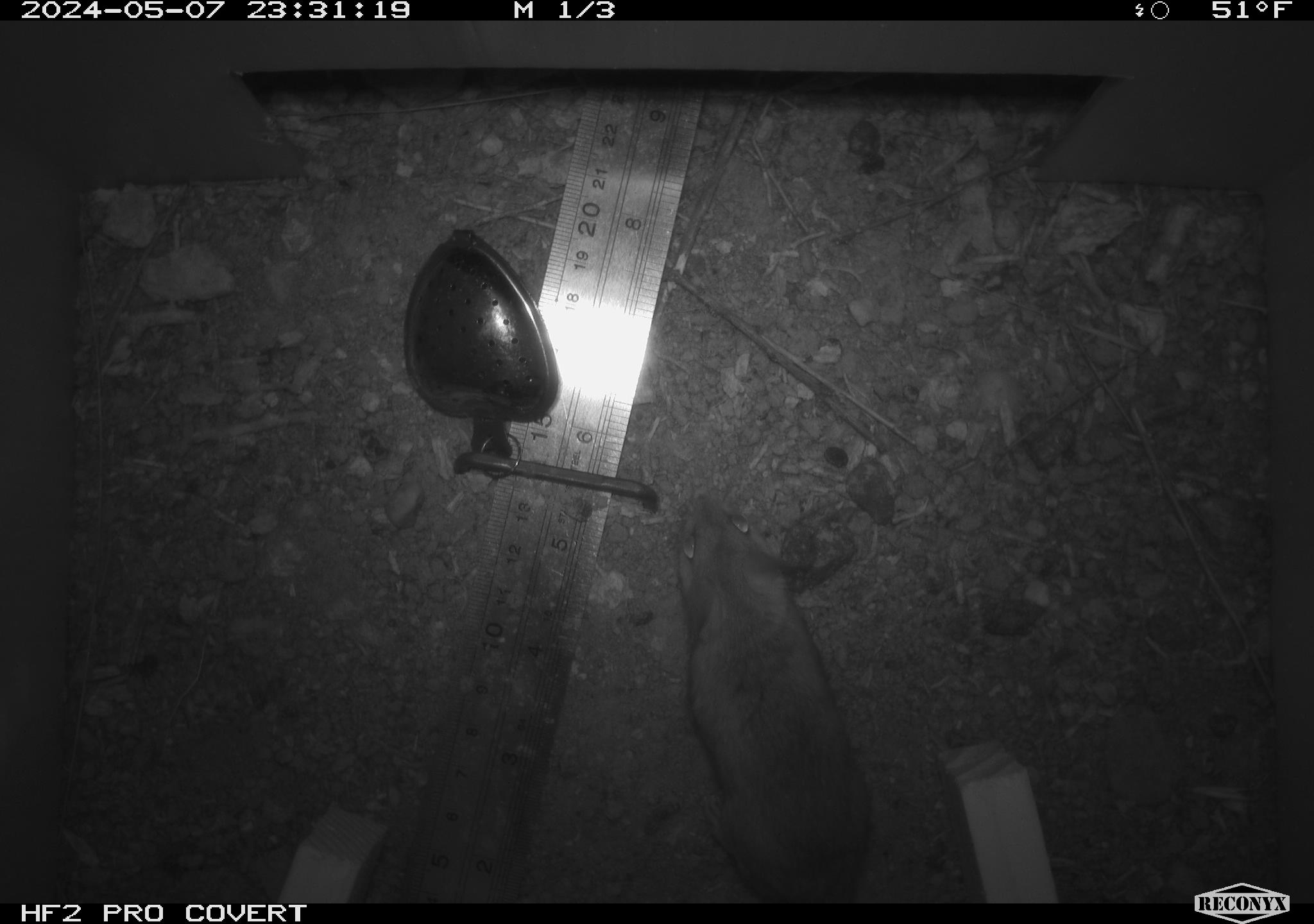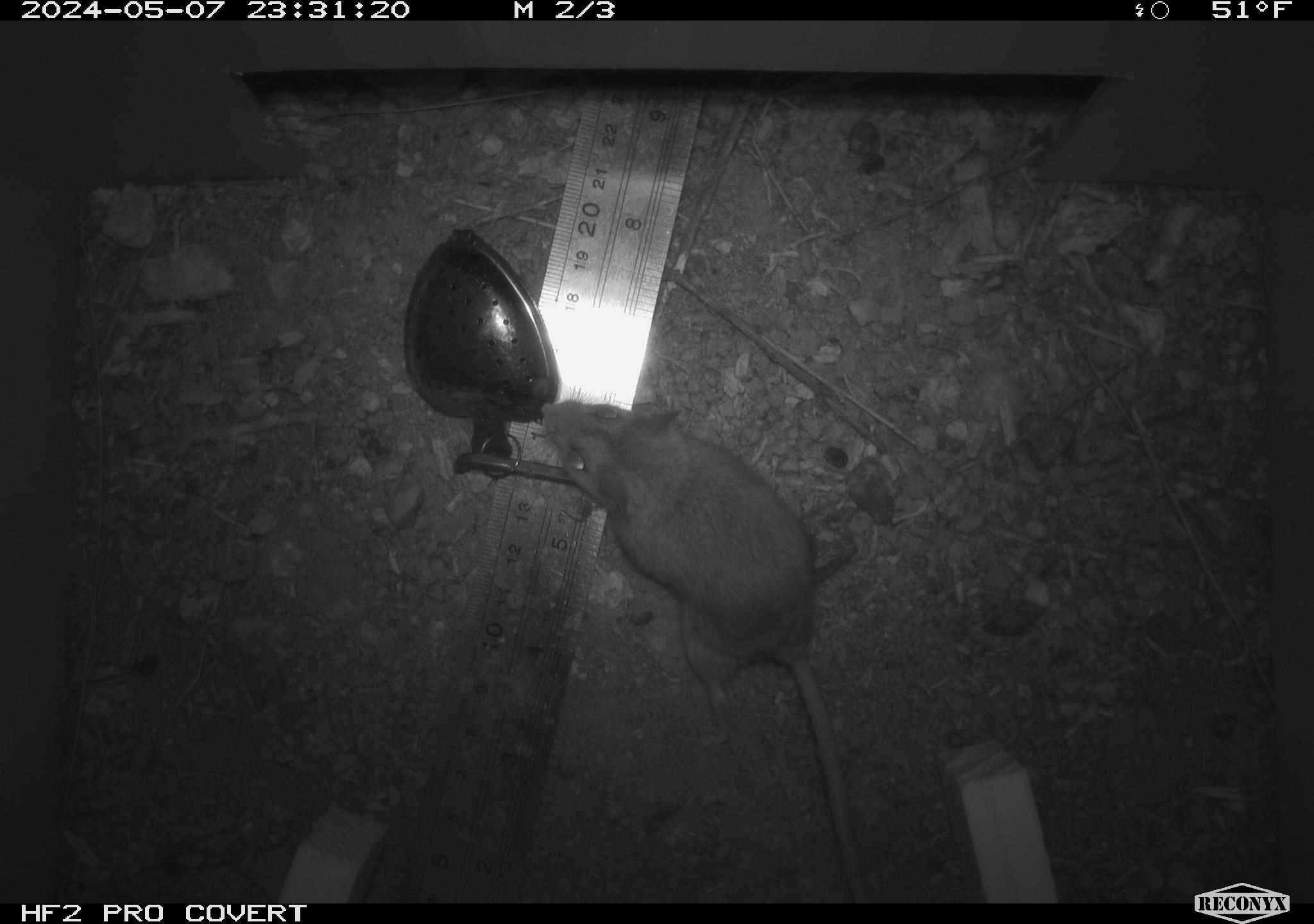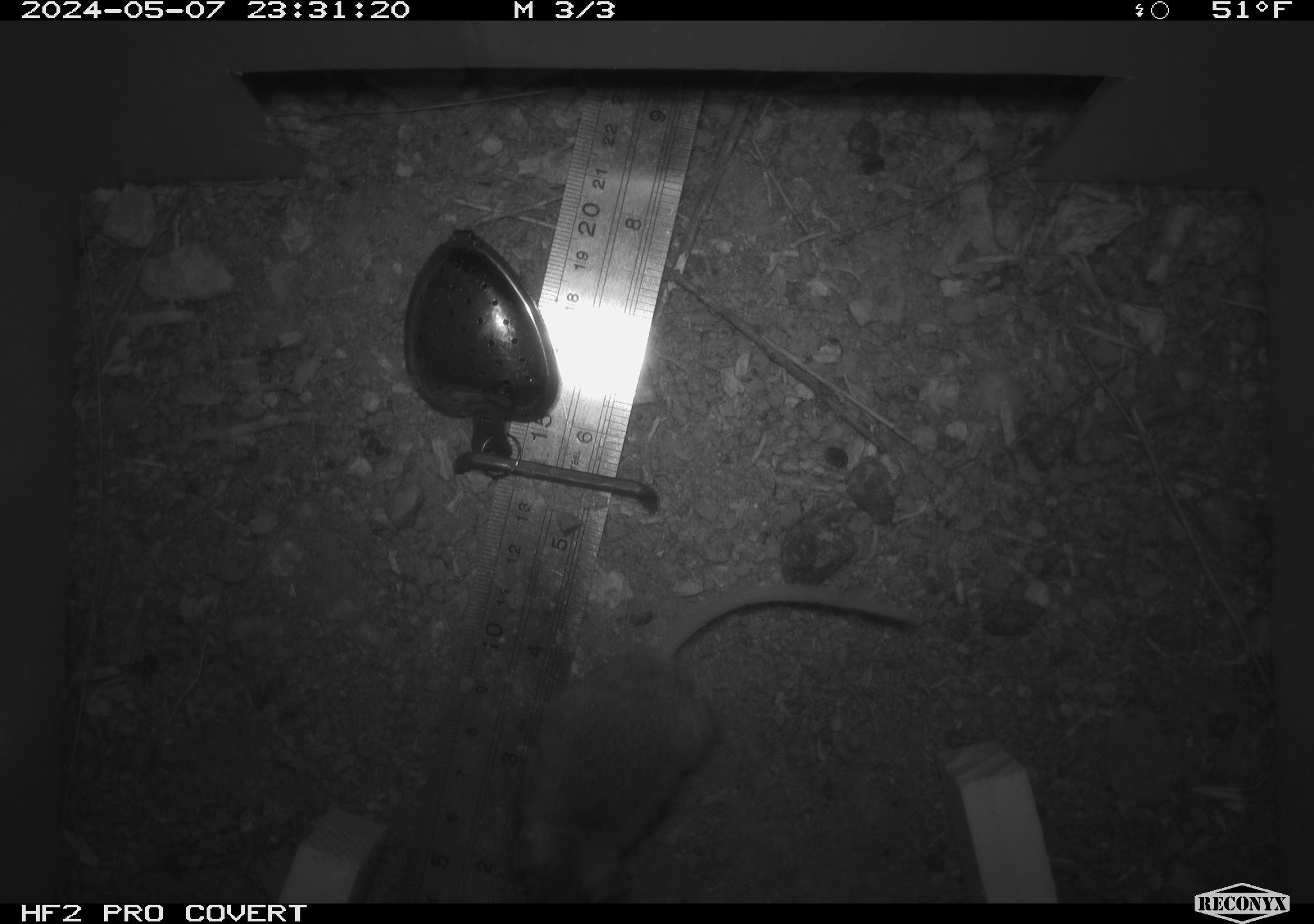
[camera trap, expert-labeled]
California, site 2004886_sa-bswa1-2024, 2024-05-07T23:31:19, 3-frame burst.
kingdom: Animalia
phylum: Chordata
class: Mammalia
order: Rodentia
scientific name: Rodentia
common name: mouse species